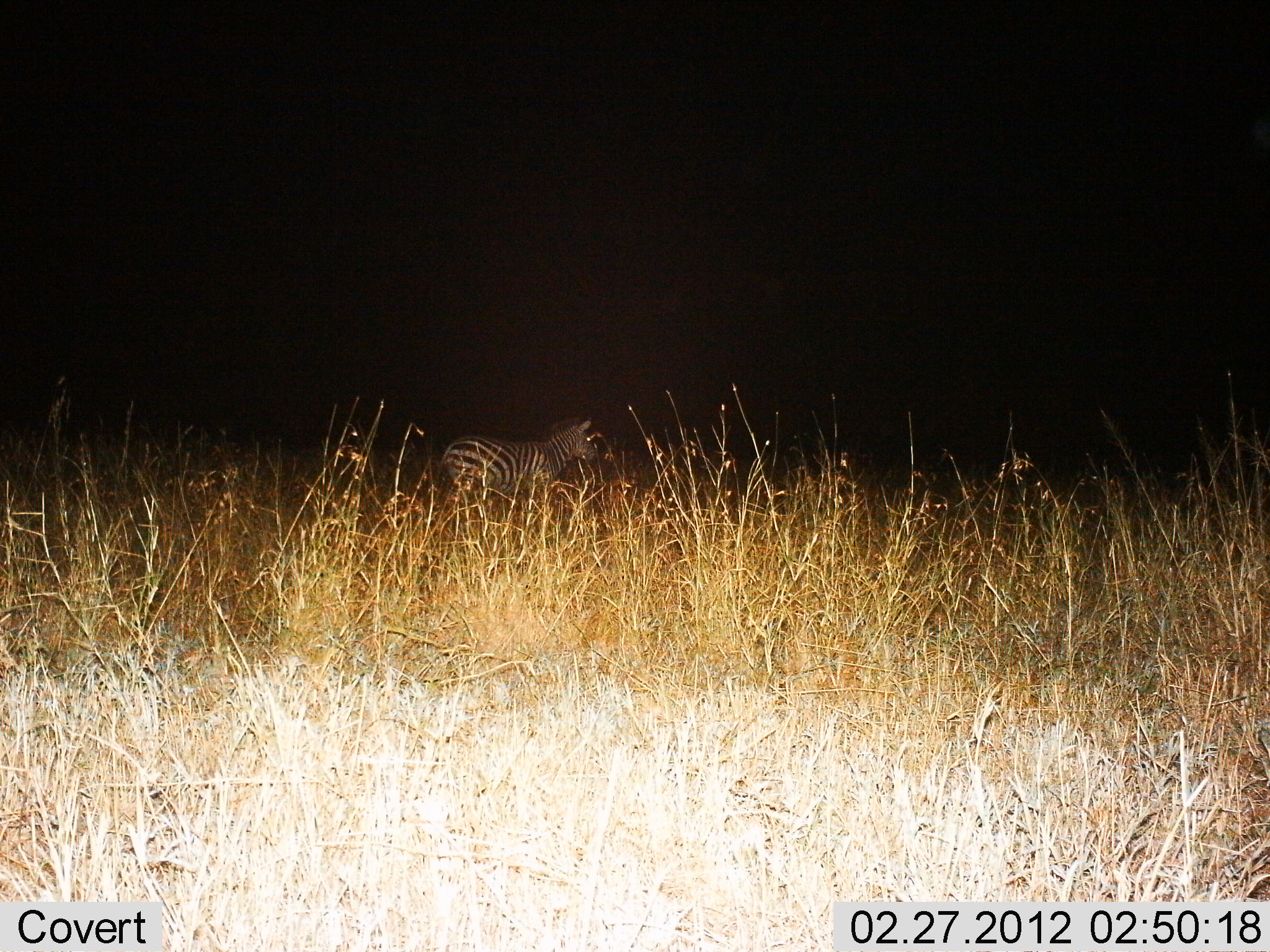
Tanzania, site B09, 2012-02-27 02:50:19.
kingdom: Animalia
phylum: Chordata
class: Mammalia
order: Perissodactyla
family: Equidae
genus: Equus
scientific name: Equus quagga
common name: plains zebra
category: zebra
Zebra (plains zebra) (Equus quagga), count 1. Behavior (volunteer vote fractions): standing 85%, resting 0%, moving 19%, interacting 0%. Young present (vote fraction): 0%. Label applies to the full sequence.